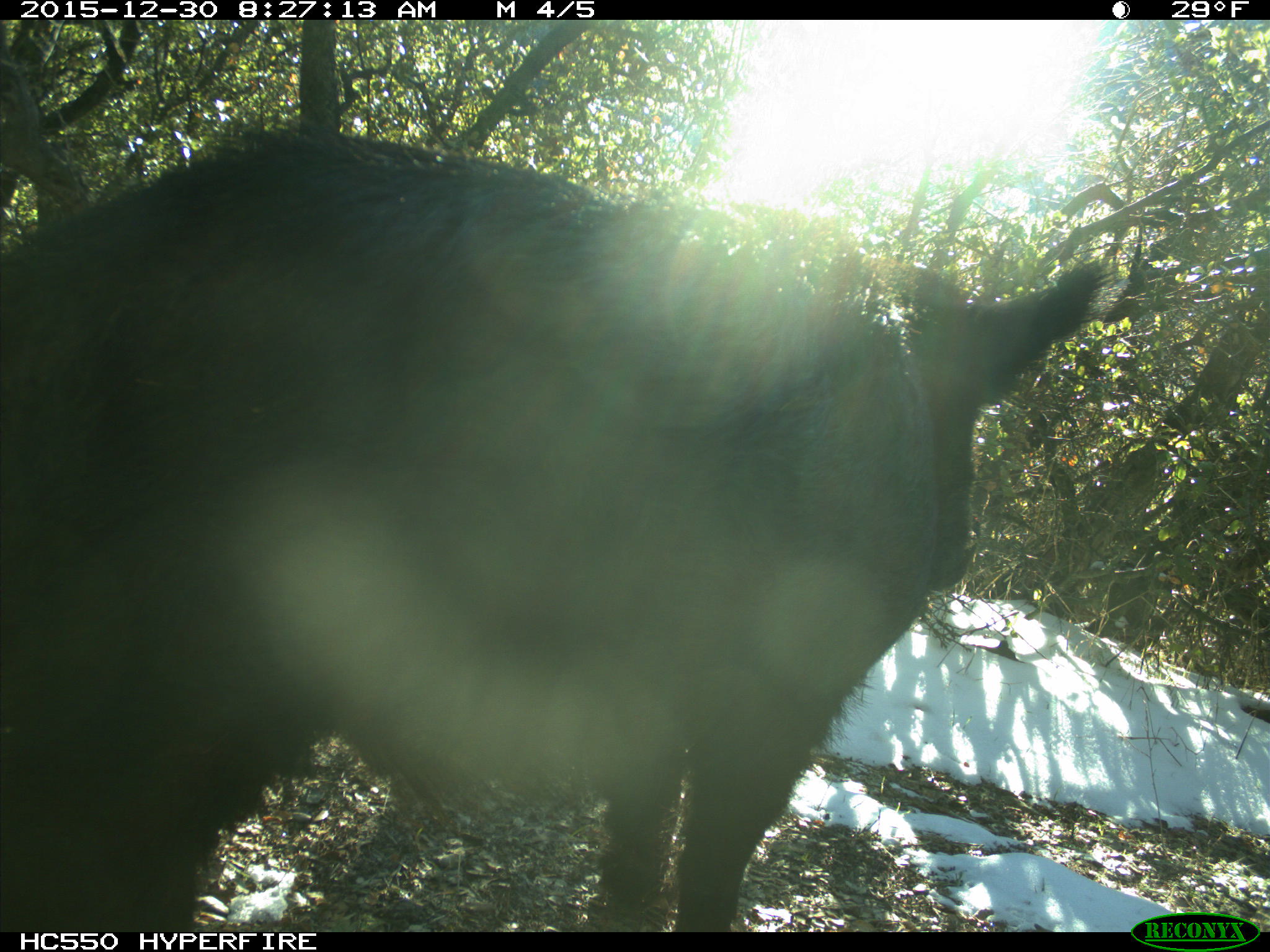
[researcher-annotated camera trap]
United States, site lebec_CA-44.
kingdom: Animalia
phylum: Chordata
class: Mammalia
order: Artiodactyla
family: Suidae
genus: Sus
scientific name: Sus scrofa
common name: wild boar